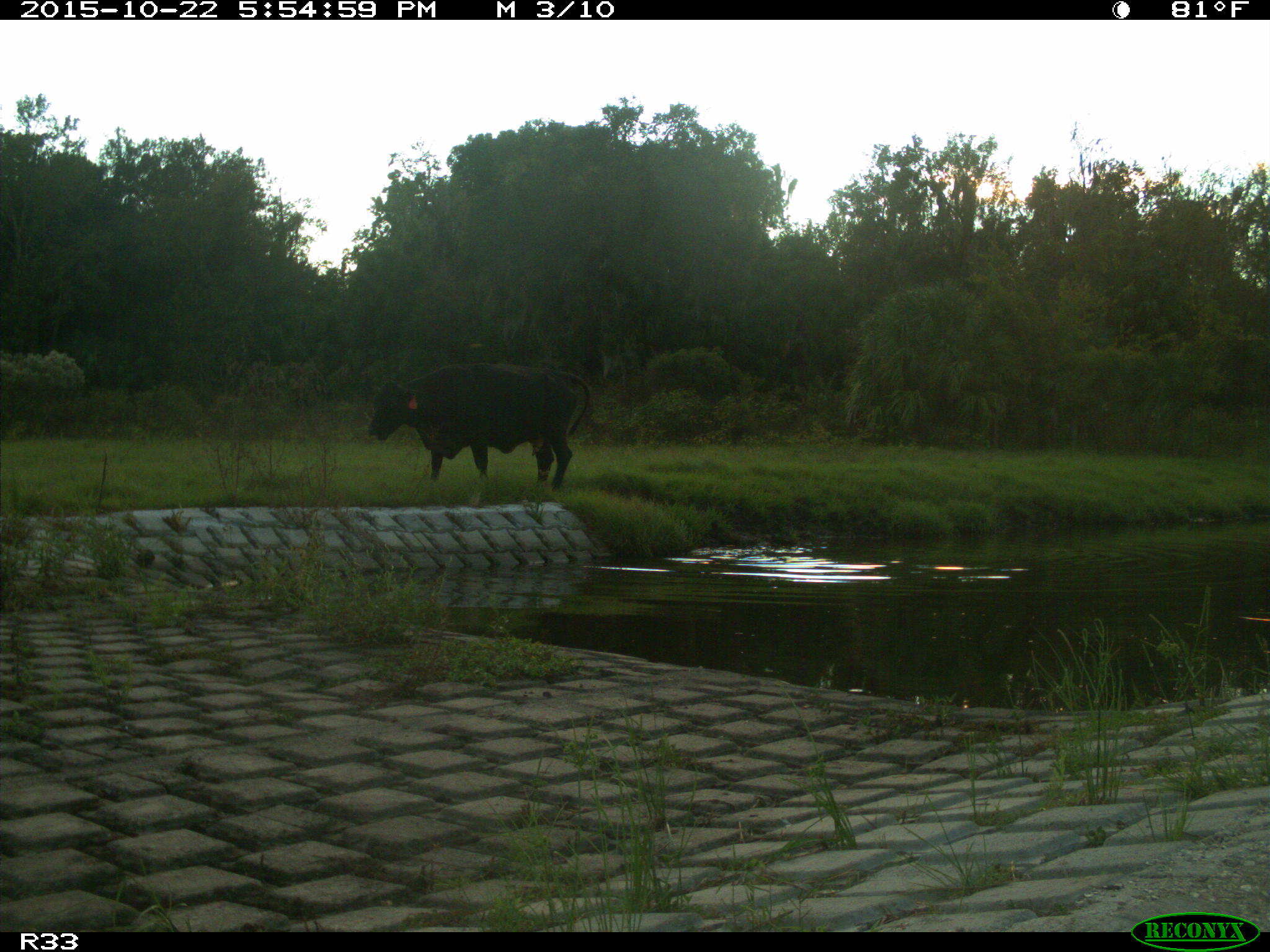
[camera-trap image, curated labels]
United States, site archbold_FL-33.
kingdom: Animalia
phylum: Chordata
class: Mammalia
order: Artiodactyla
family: Bovidae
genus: Bos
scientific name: Bos taurus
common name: domestic cow